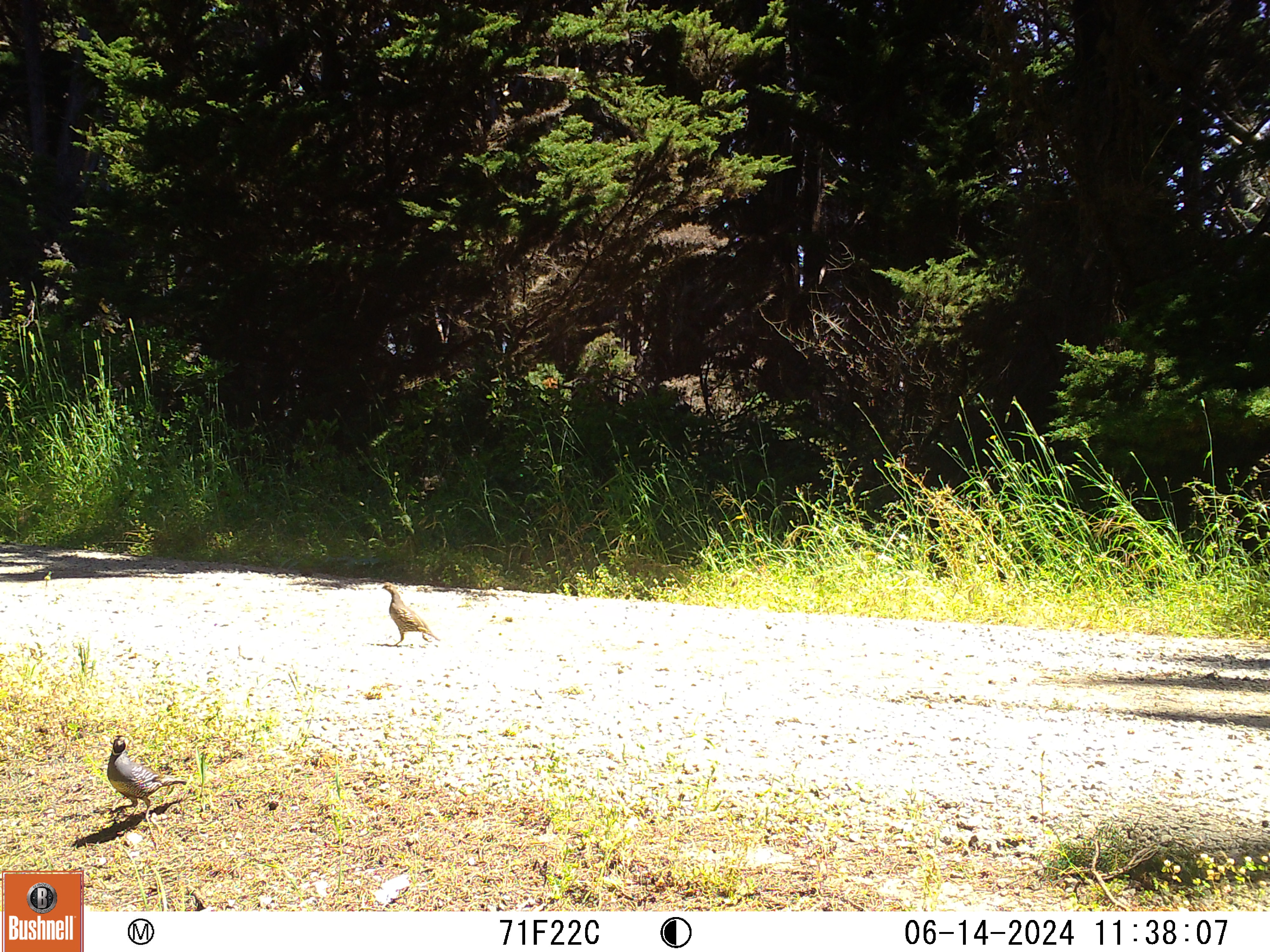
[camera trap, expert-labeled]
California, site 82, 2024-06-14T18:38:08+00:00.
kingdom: Animalia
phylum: Chordata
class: Aves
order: Galliformes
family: Odontophoridae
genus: Callipepla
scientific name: Callipepla californica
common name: california quail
California quail (Callipepla californica).